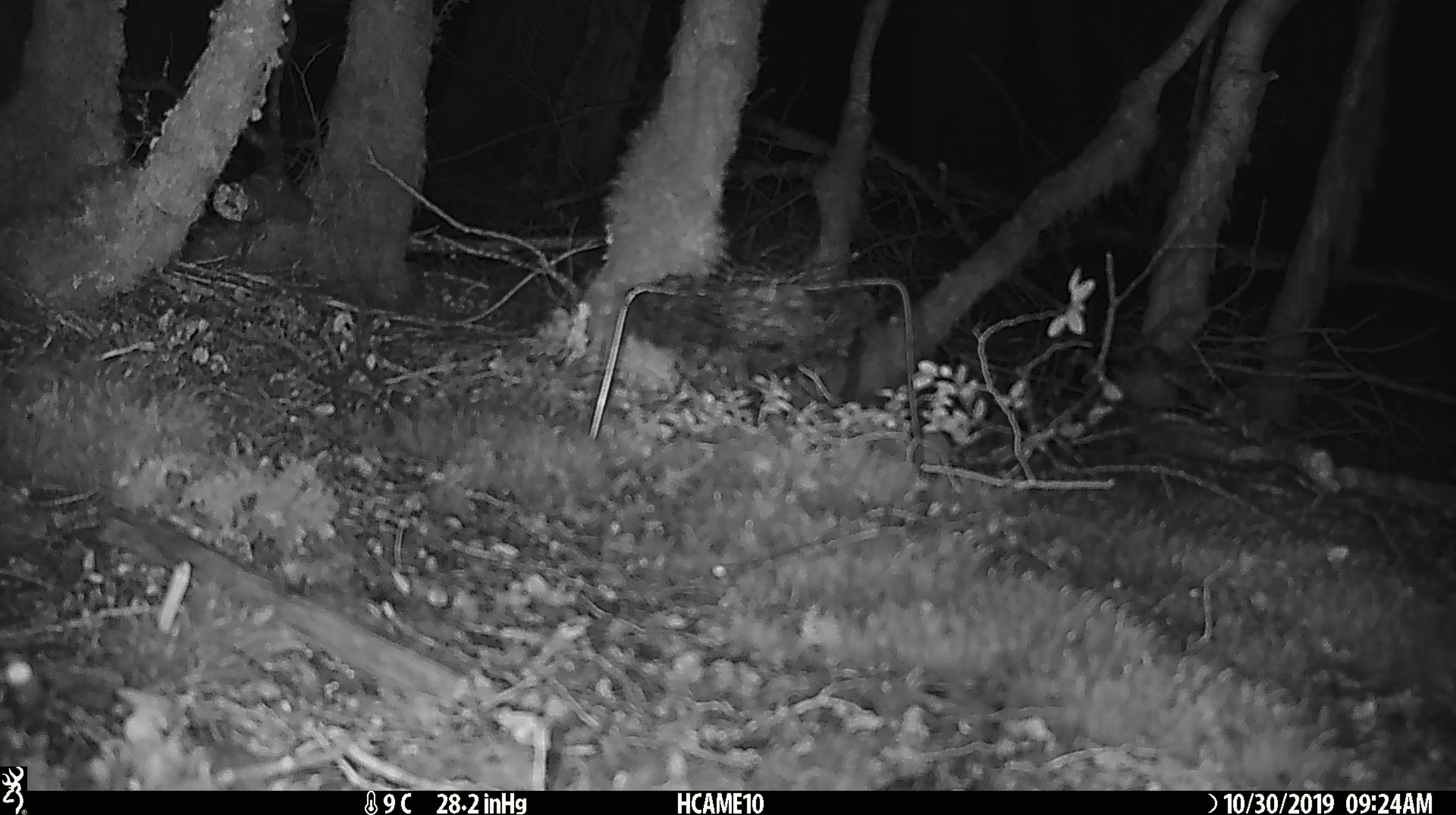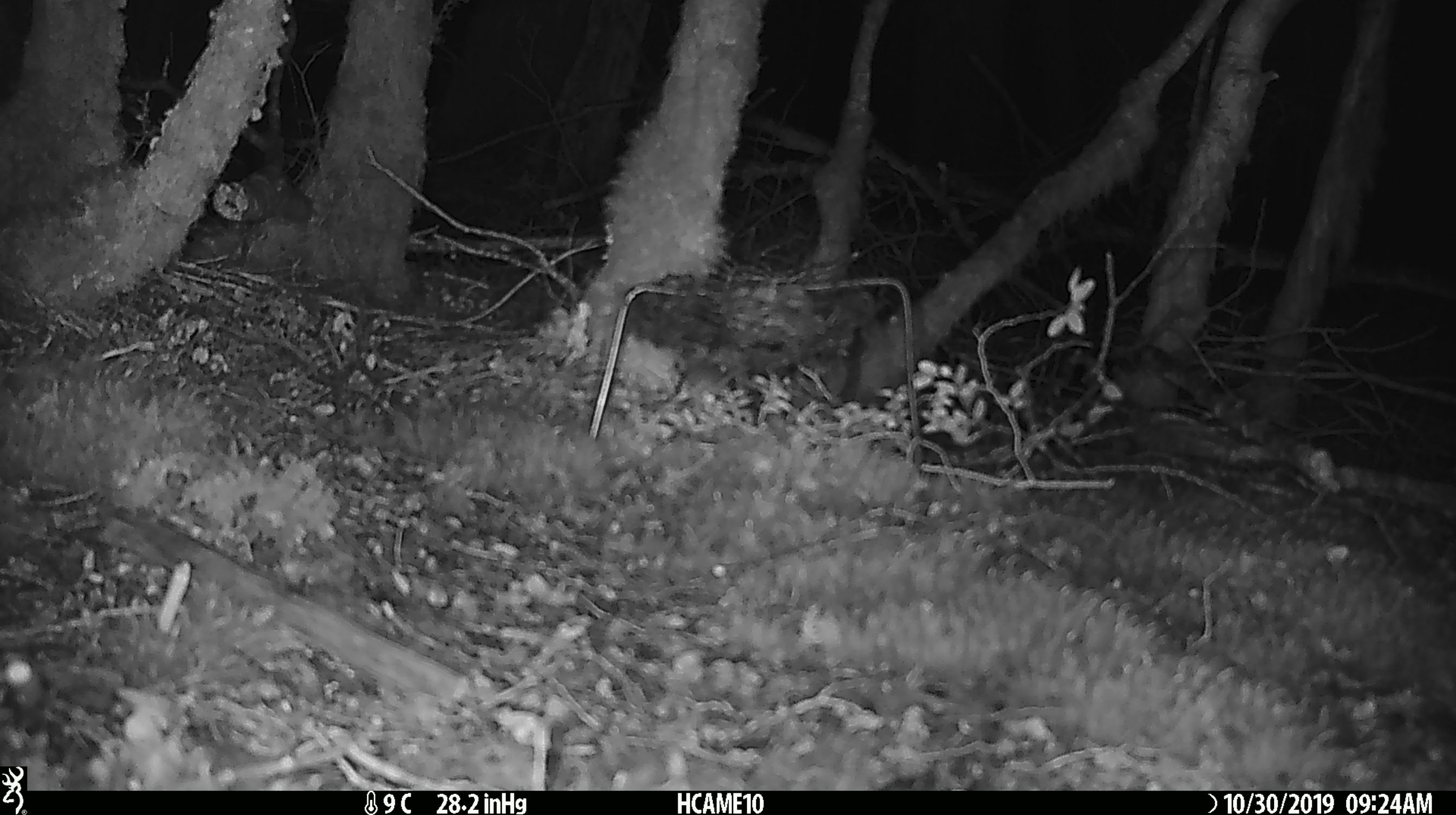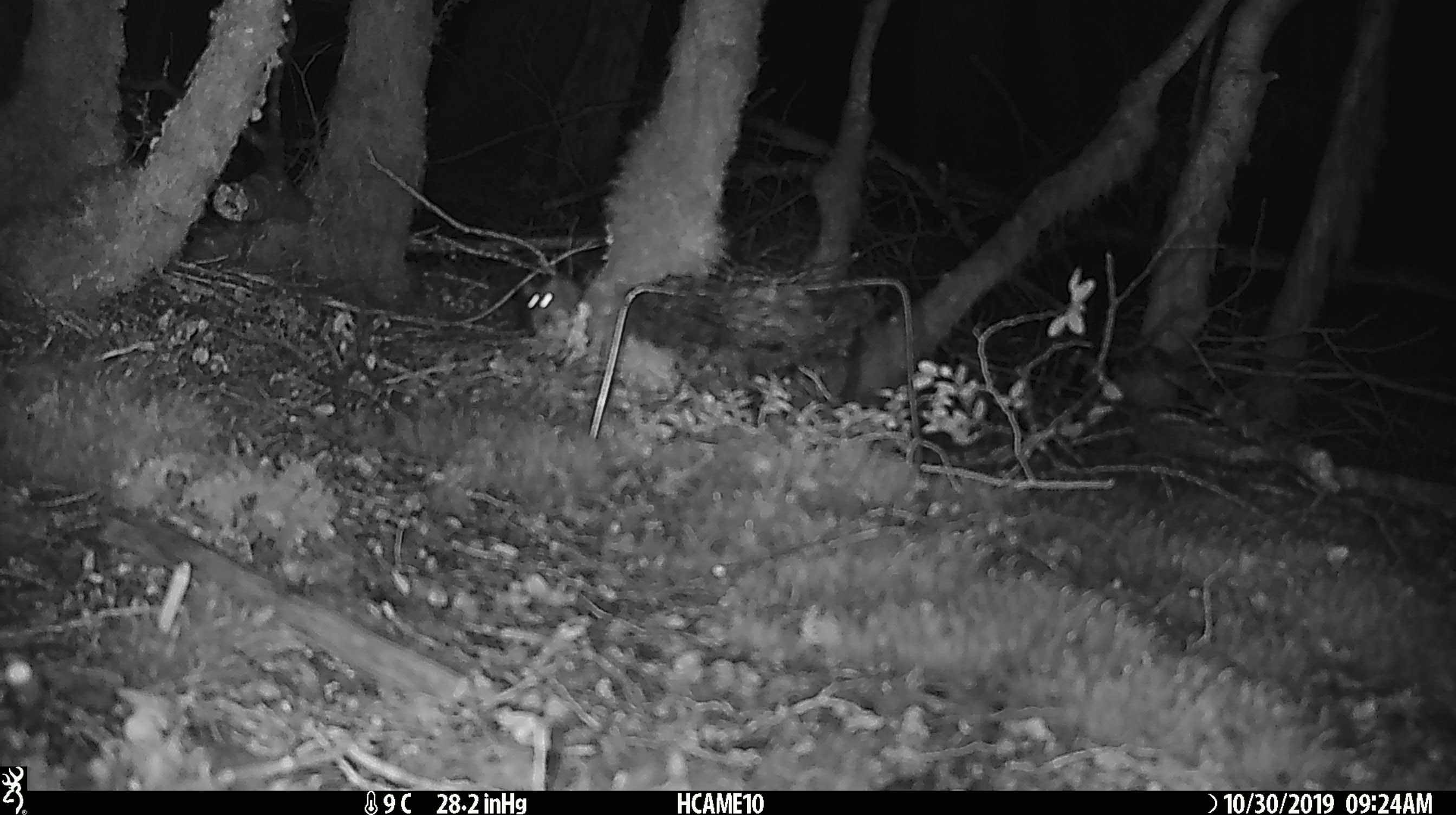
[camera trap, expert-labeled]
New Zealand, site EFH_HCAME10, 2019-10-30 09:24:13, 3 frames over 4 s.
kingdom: Animalia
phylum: Chordata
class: Mammalia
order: Rodentia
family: Muridae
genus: Mus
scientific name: Mus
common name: mouse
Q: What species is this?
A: Mouse (Mus).